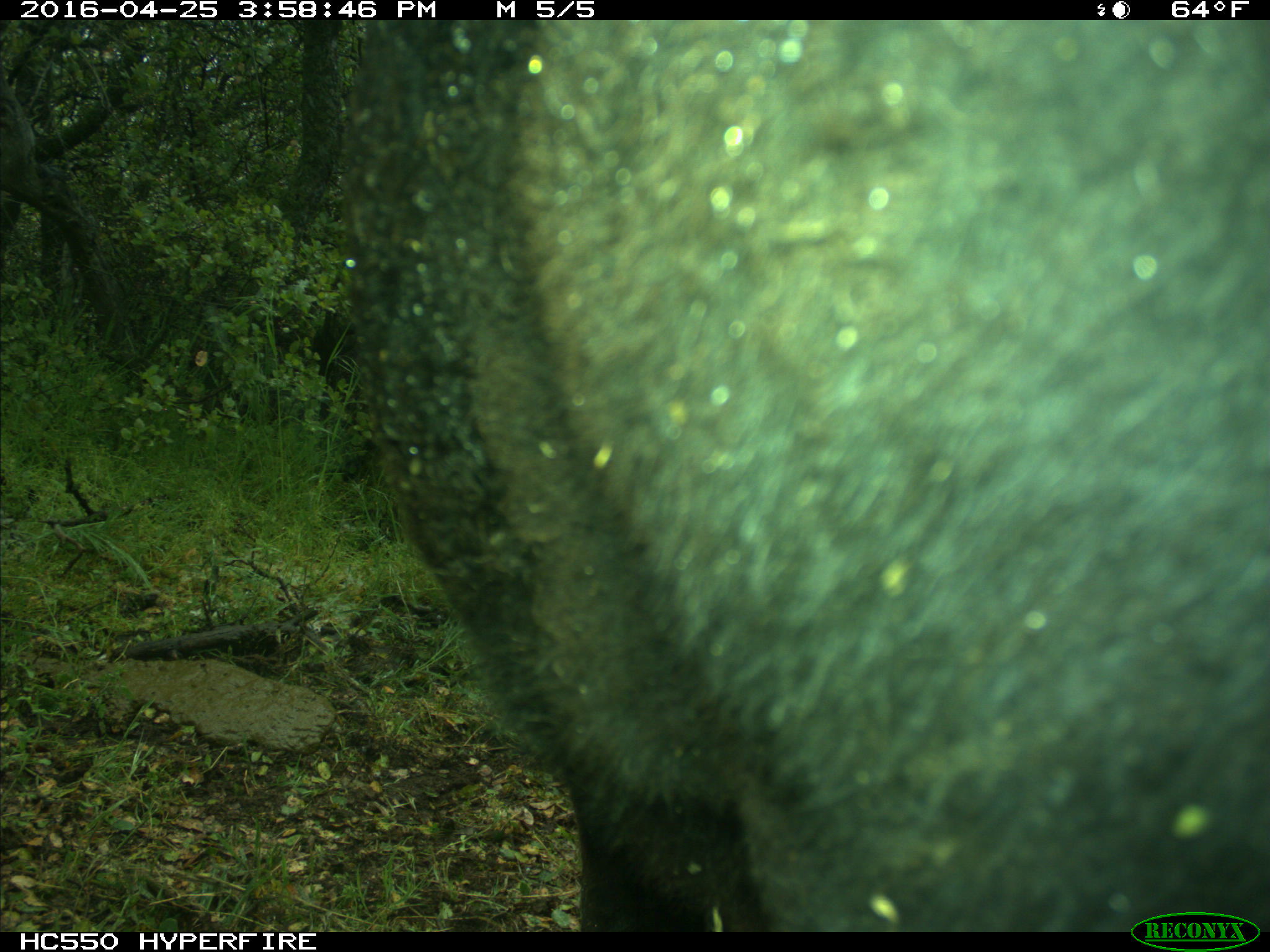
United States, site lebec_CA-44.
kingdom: Animalia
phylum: Chordata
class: Mammalia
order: Artiodactyla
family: Bovidae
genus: Bos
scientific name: Bos taurus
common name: domestic cow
Bos taurus (domestic cow).